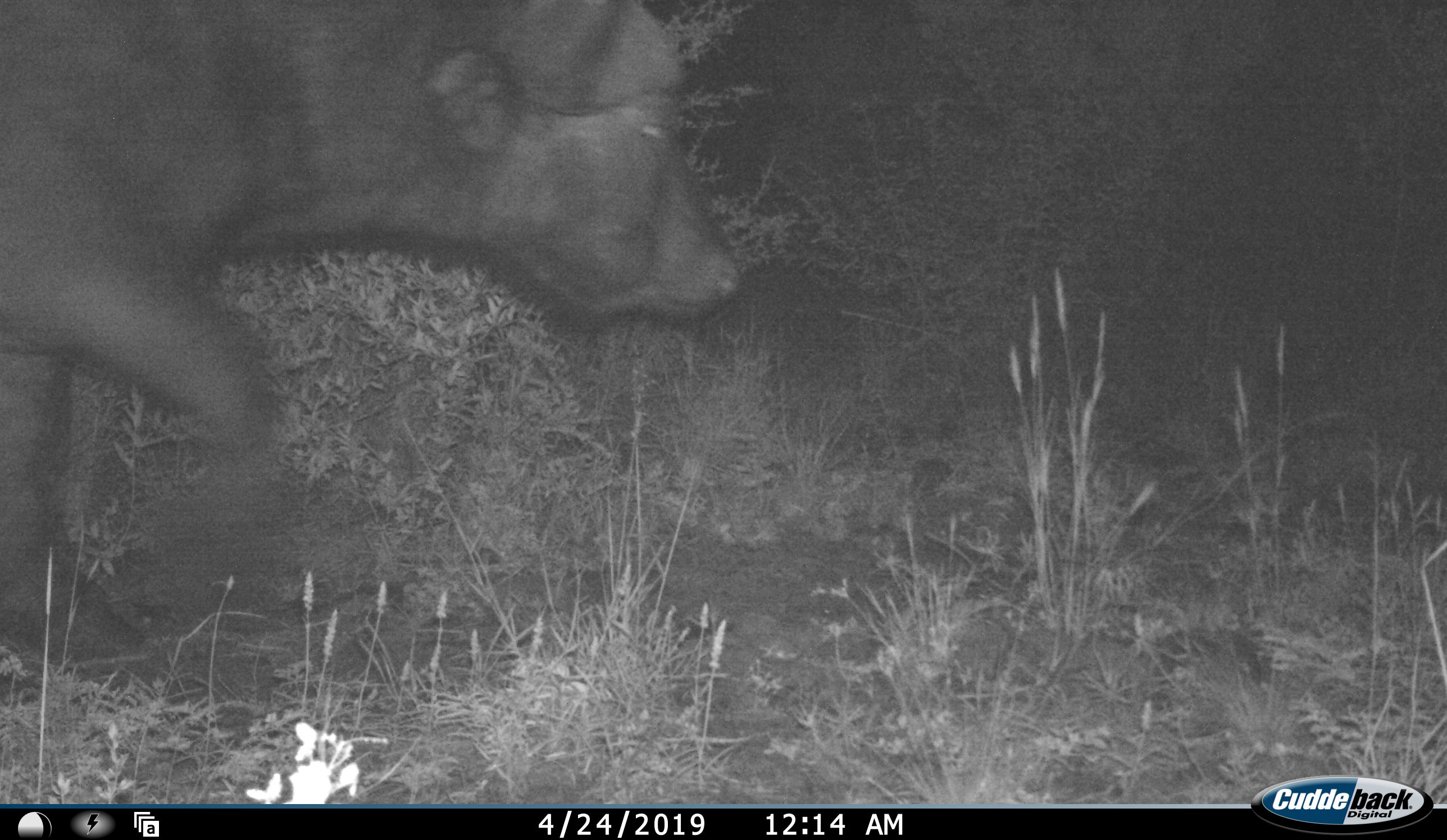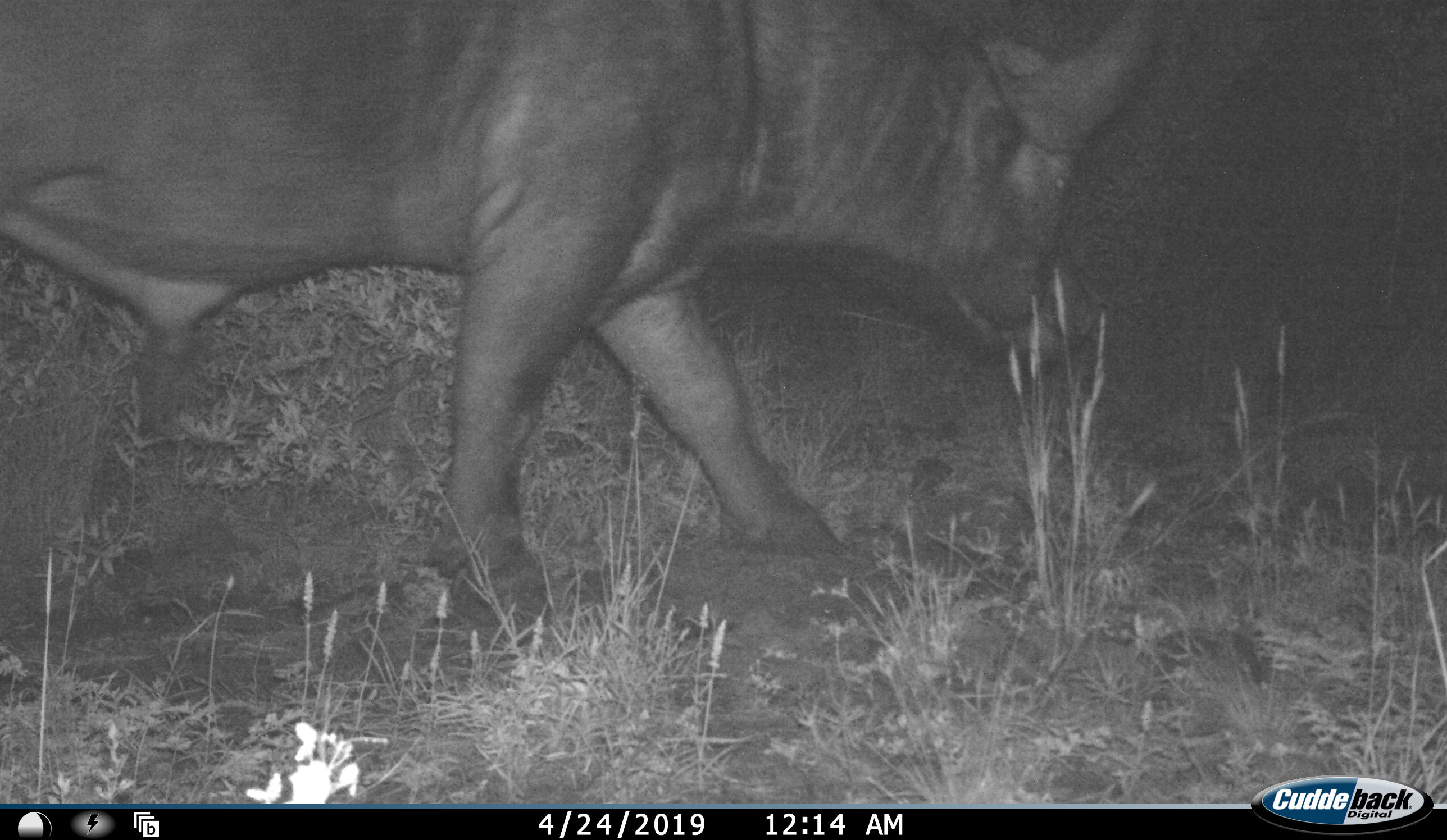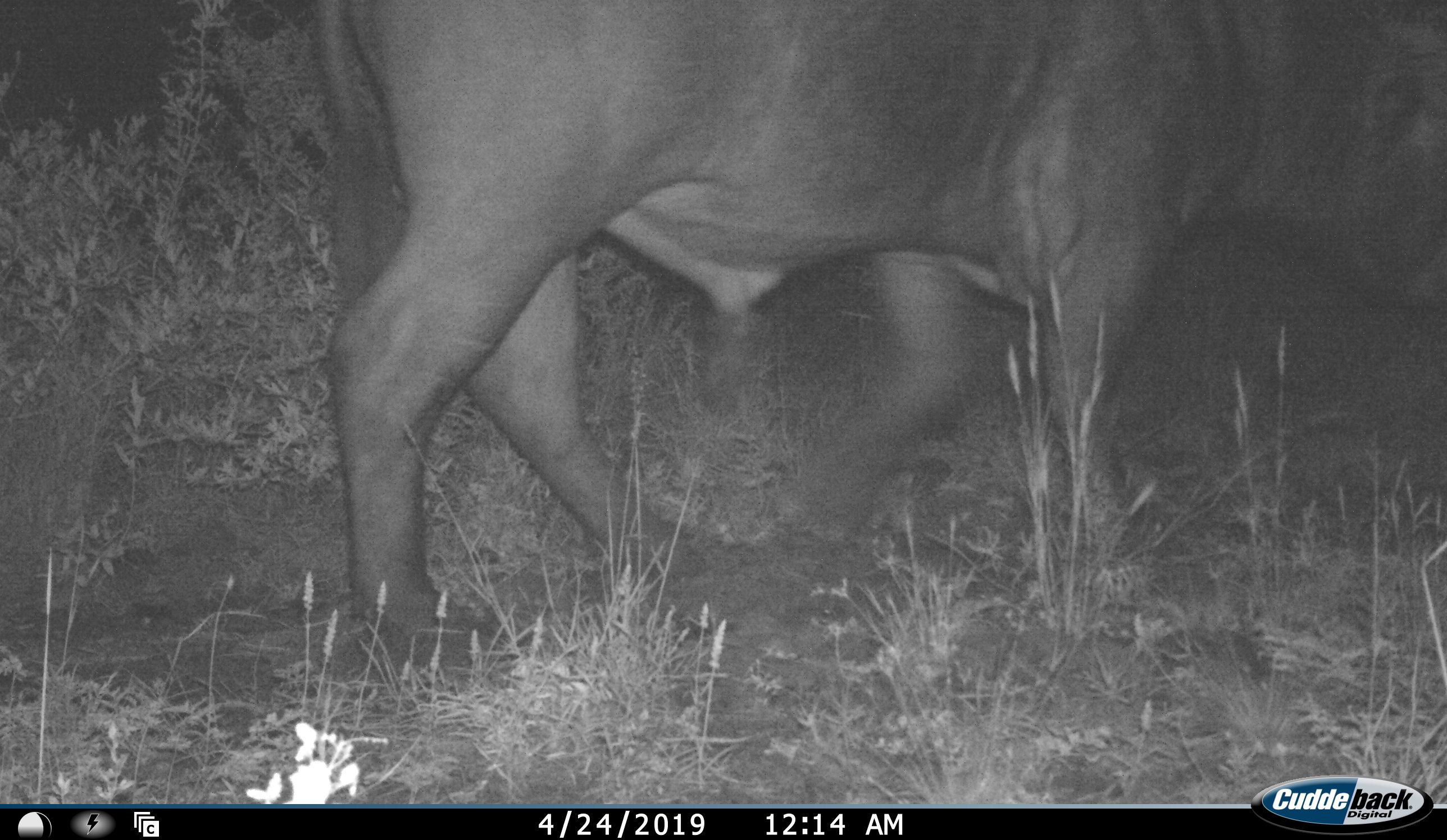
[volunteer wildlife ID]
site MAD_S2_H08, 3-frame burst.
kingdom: Animalia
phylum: Chordata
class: Mammalia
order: Artiodactyla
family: Bovidae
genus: Syncerus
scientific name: Syncerus caffer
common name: african buffalo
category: buffalo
Buffalo (african buffalo) (Syncerus caffer), count 1. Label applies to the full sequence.